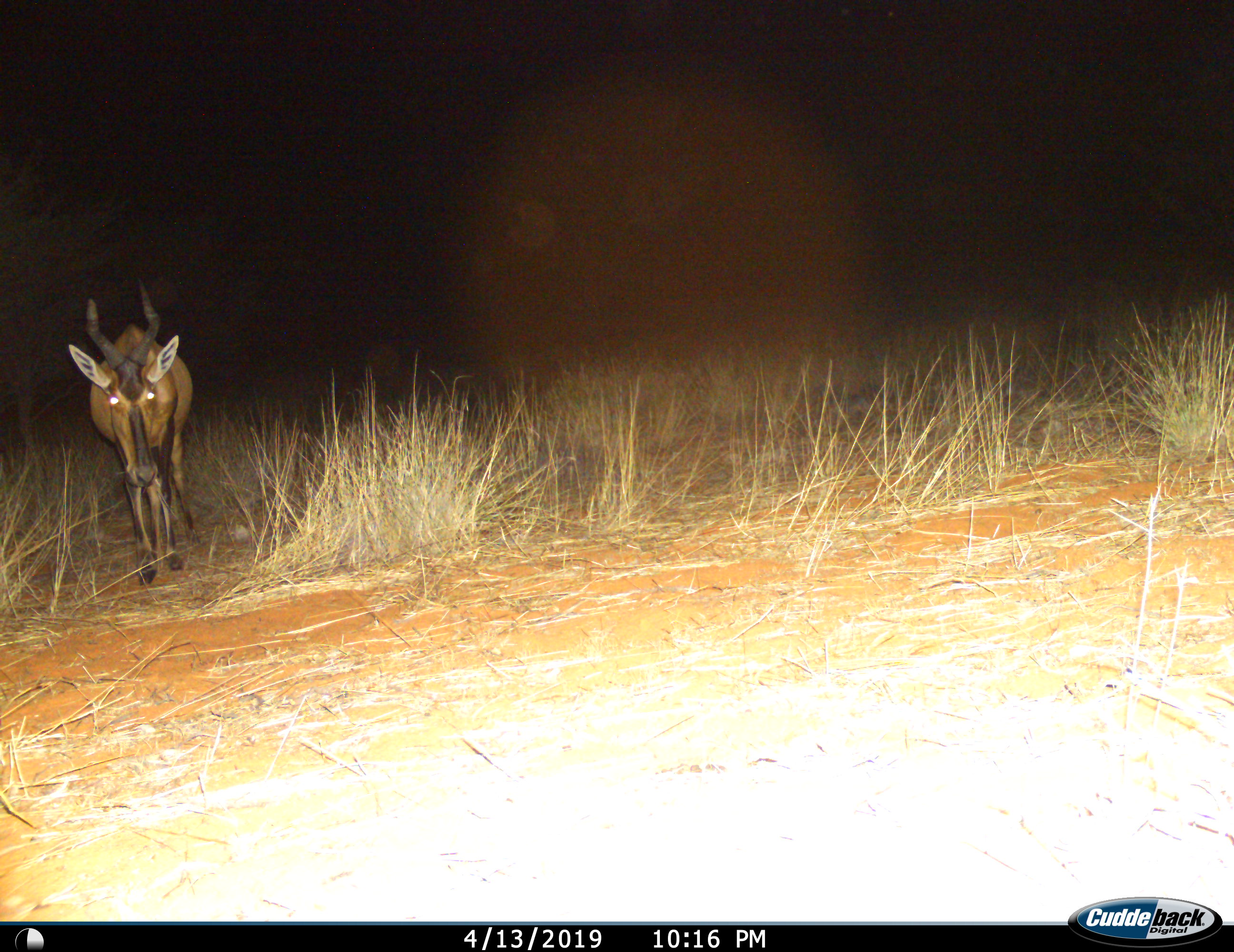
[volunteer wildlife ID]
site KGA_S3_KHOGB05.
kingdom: Animalia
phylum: Chordata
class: Mammalia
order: Artiodactyla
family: Bovidae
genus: Alcelaphus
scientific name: Alcelaphus buselaphus caama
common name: red hartebeest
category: hartebeestred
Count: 1.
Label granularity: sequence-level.